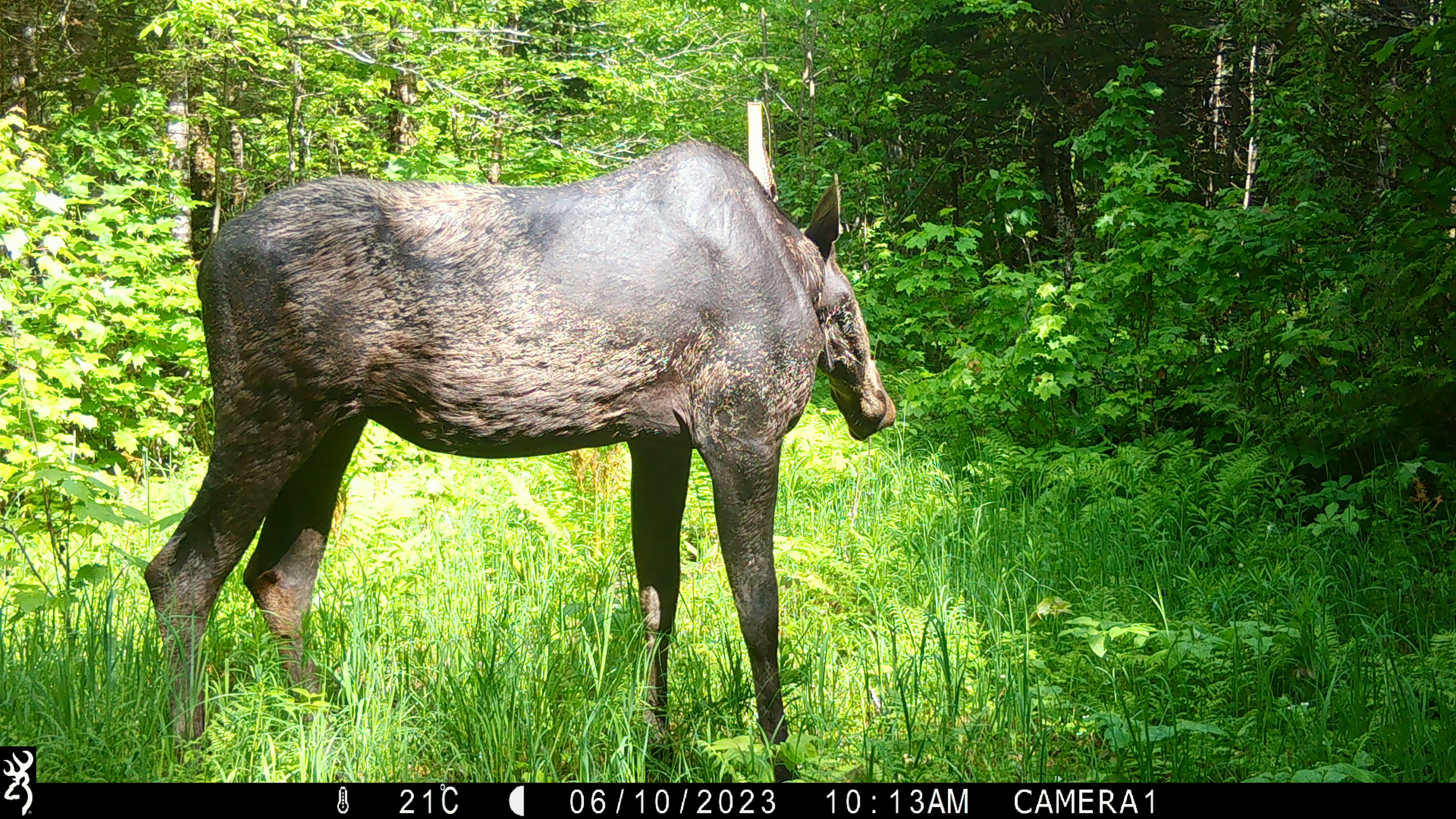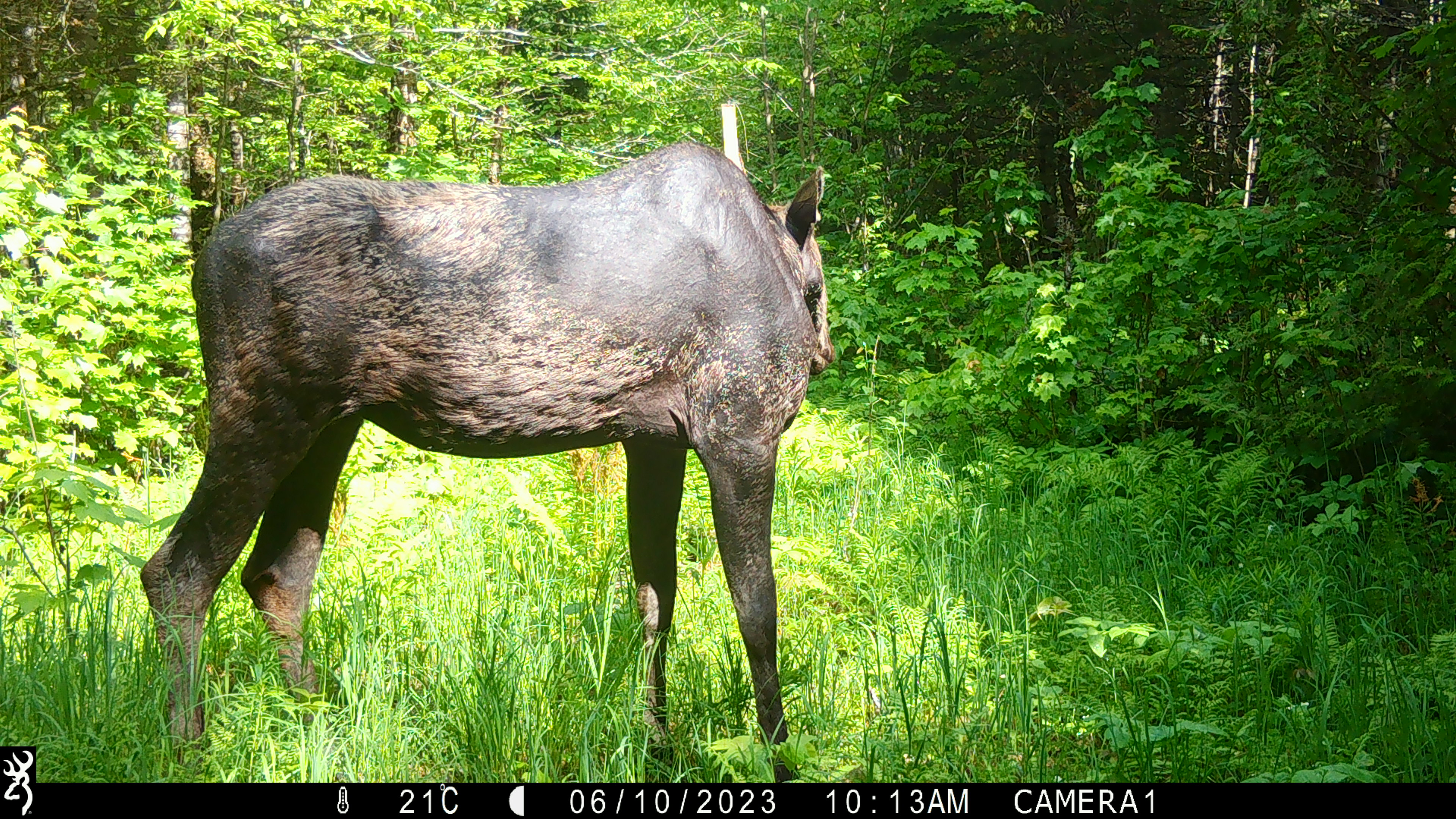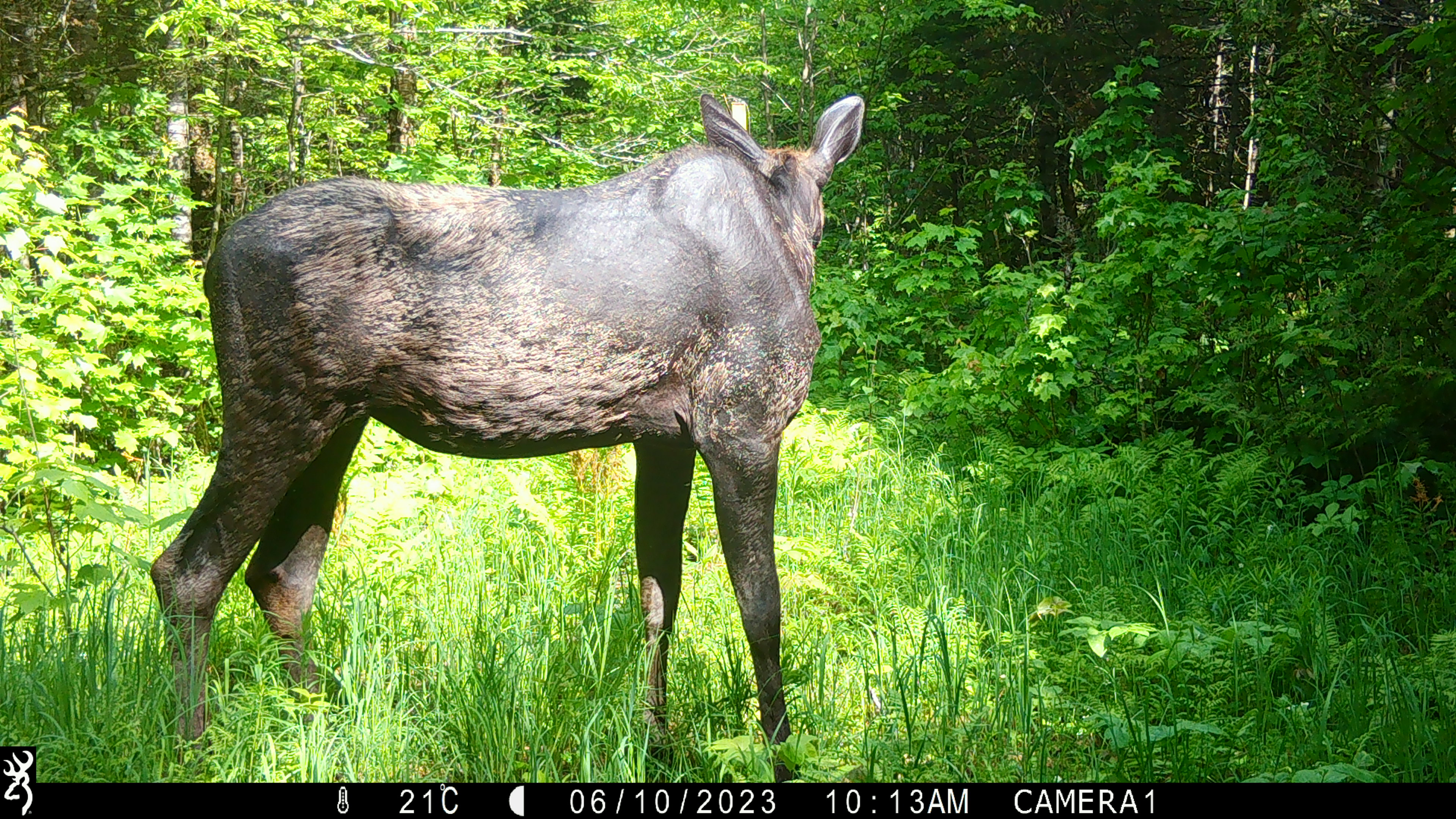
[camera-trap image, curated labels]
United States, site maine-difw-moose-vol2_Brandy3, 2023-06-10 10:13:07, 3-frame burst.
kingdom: Animalia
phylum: Chordata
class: Mammalia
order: Artiodactyla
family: Cervidae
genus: Alces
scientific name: Alces alces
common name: moose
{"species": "moose (Alces alces)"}